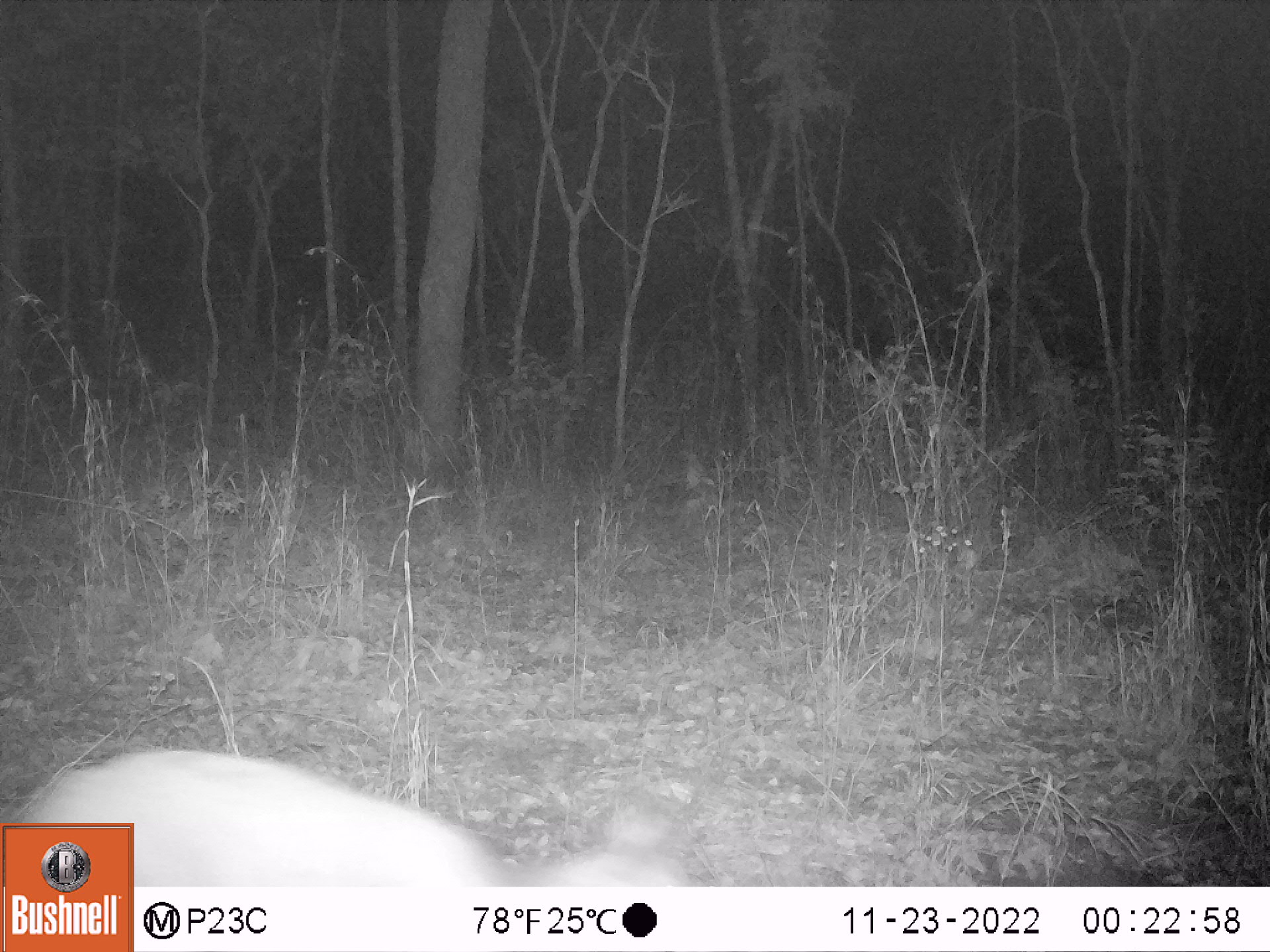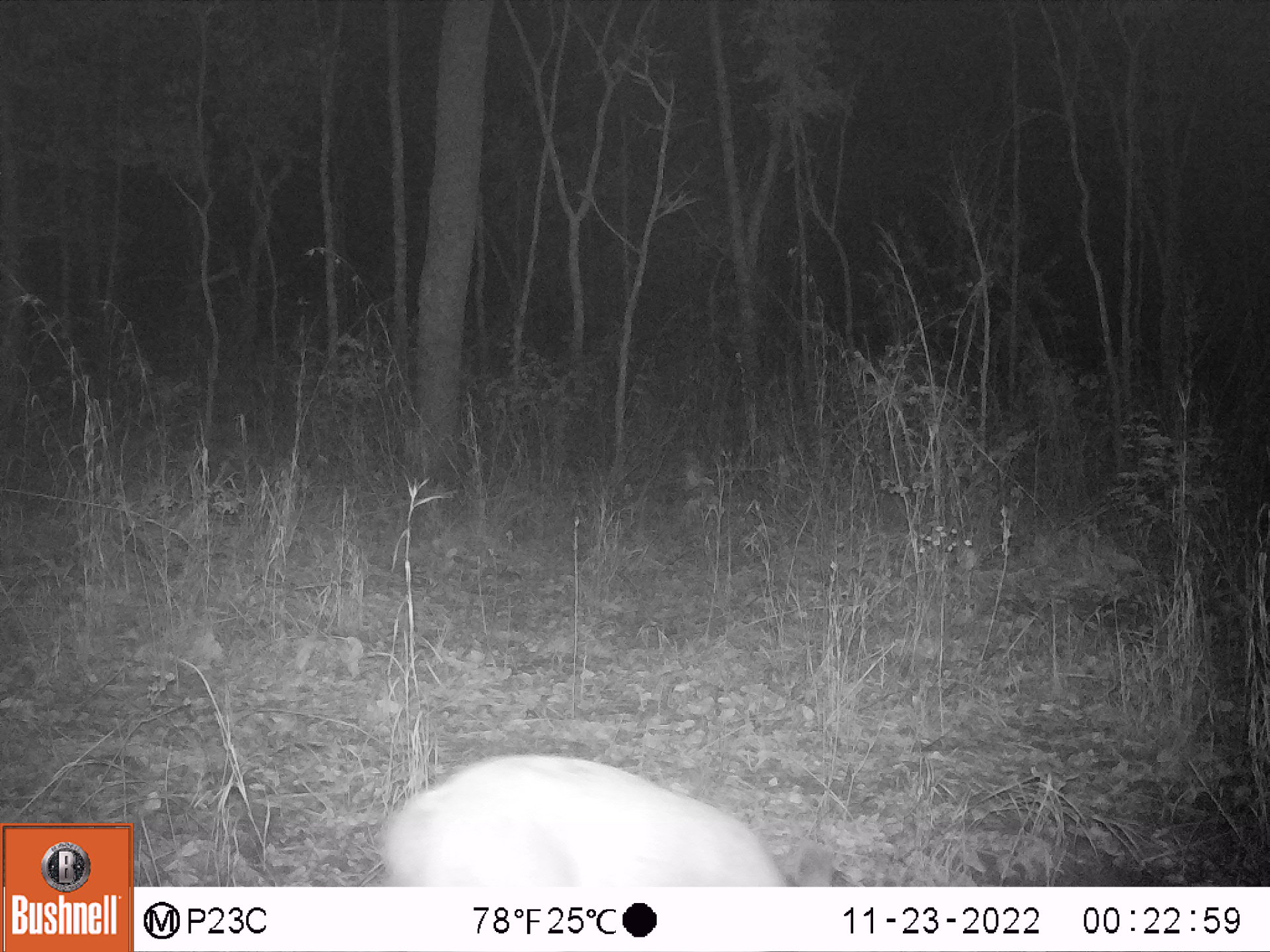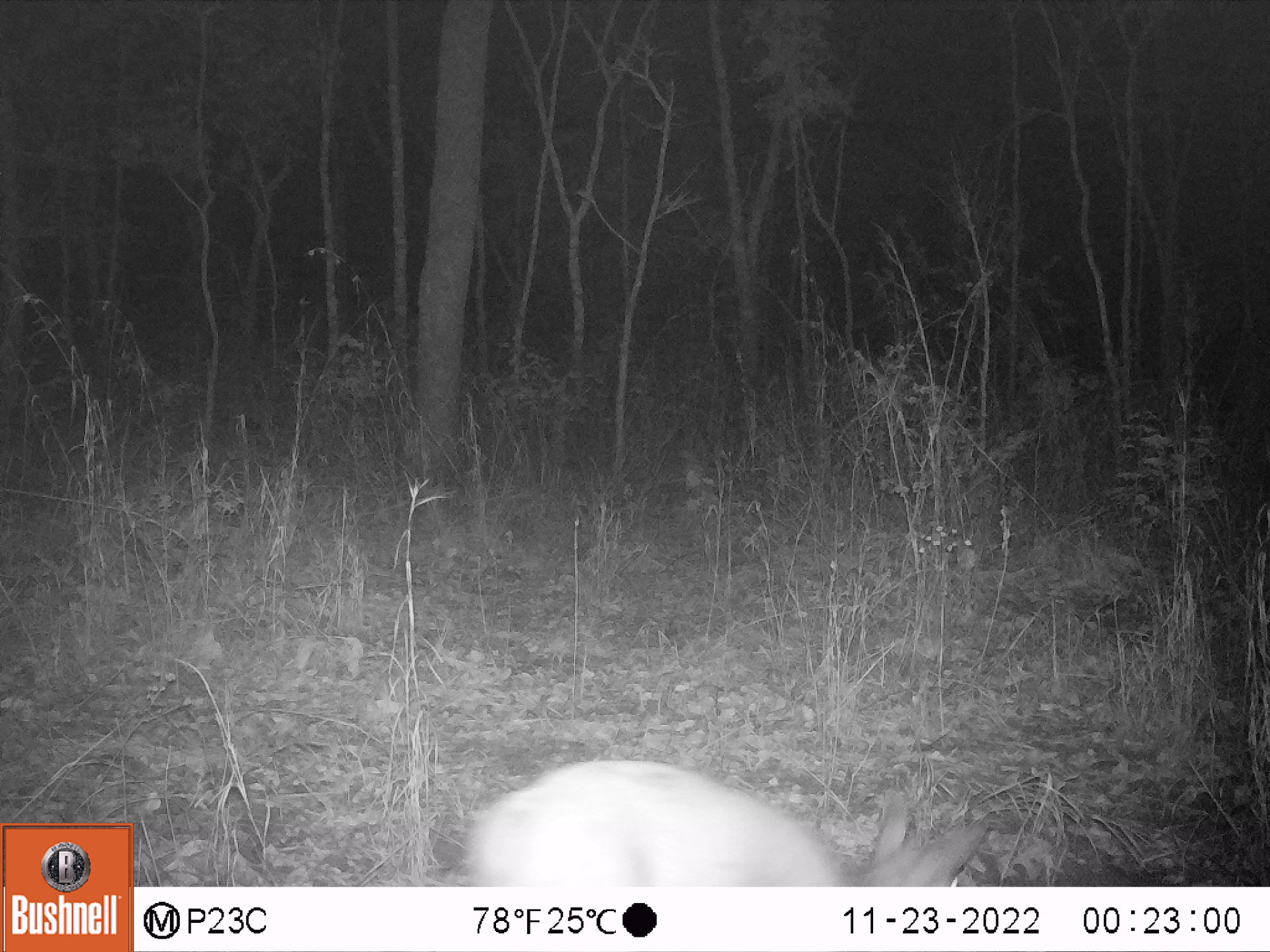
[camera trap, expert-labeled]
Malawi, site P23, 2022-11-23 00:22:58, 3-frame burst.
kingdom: Animalia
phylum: Chordata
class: Mammalia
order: Artiodactyla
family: Bovidae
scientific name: Antilopinae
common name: small antelope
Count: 1.